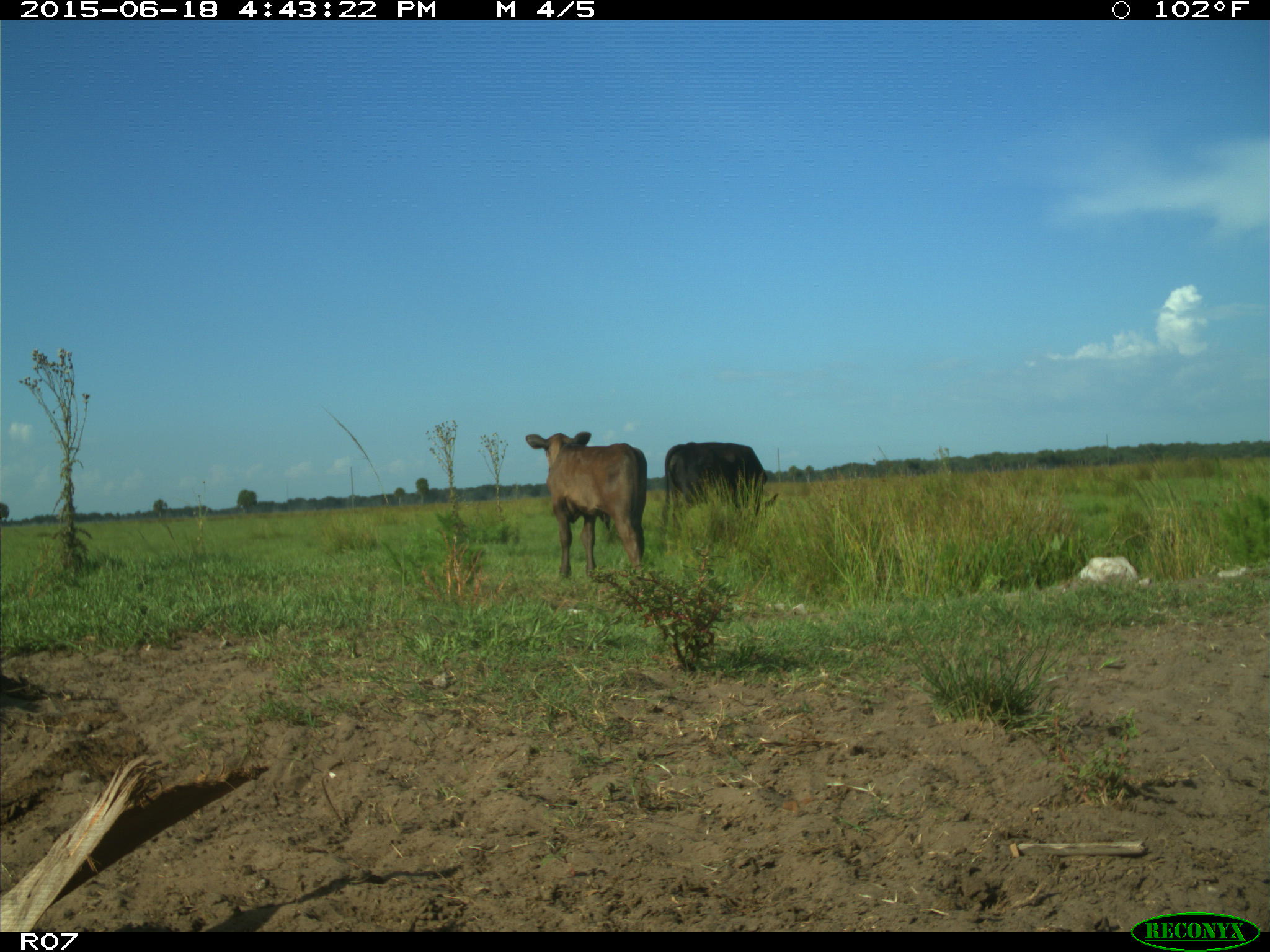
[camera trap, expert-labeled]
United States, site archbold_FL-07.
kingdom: Animalia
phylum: Chordata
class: Mammalia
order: Artiodactyla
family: Bovidae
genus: Bos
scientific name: Bos taurus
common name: domestic cow